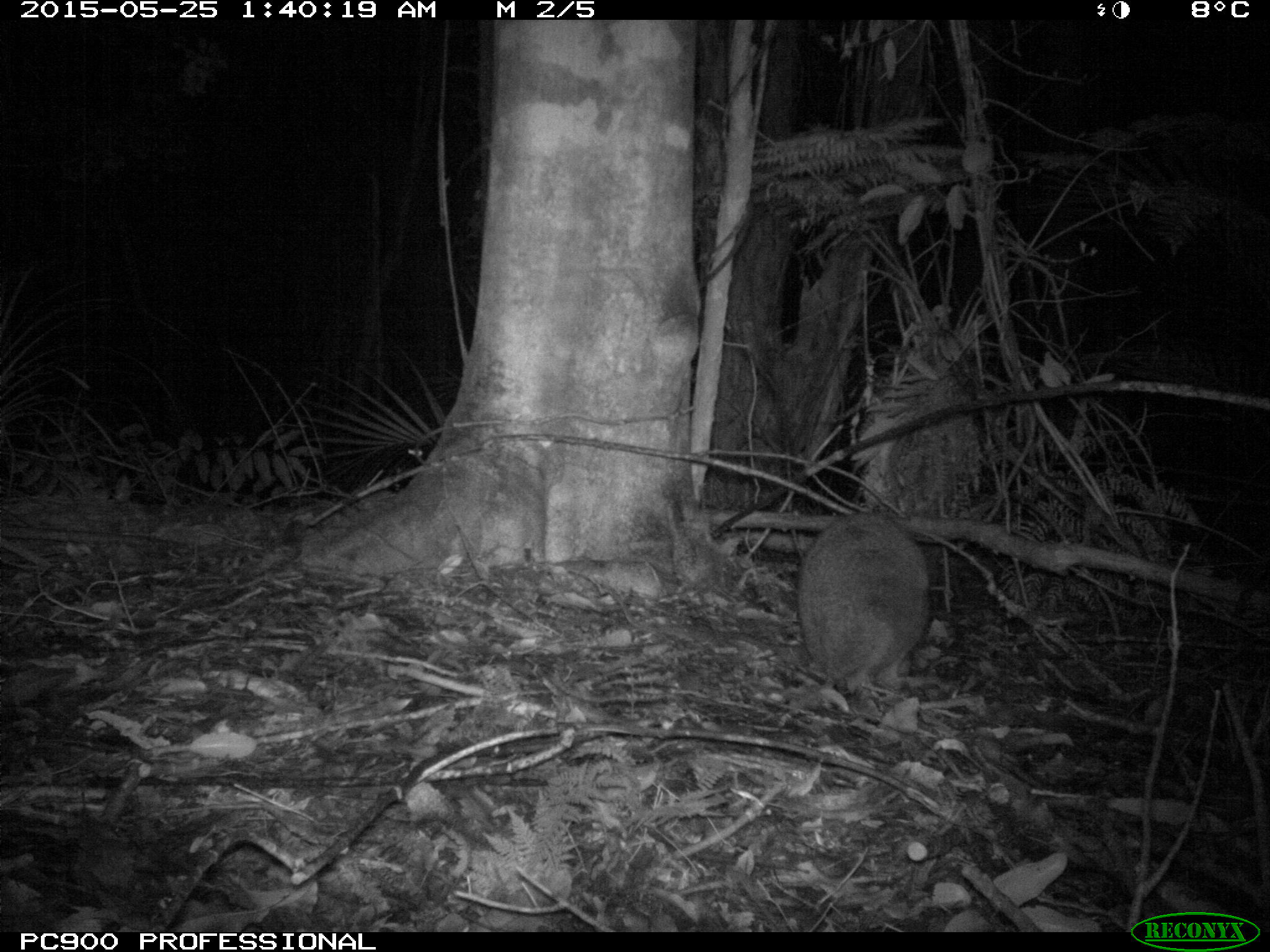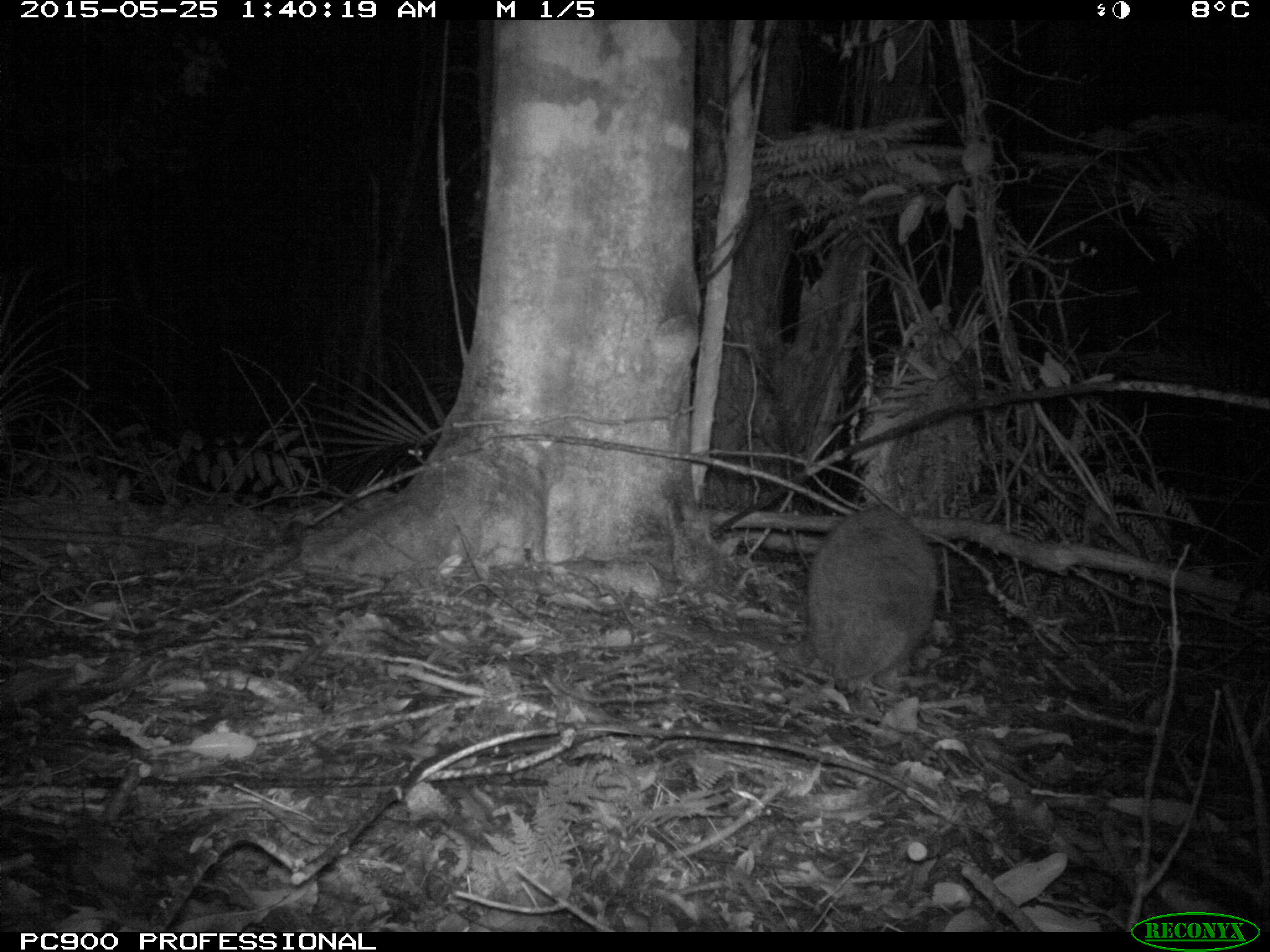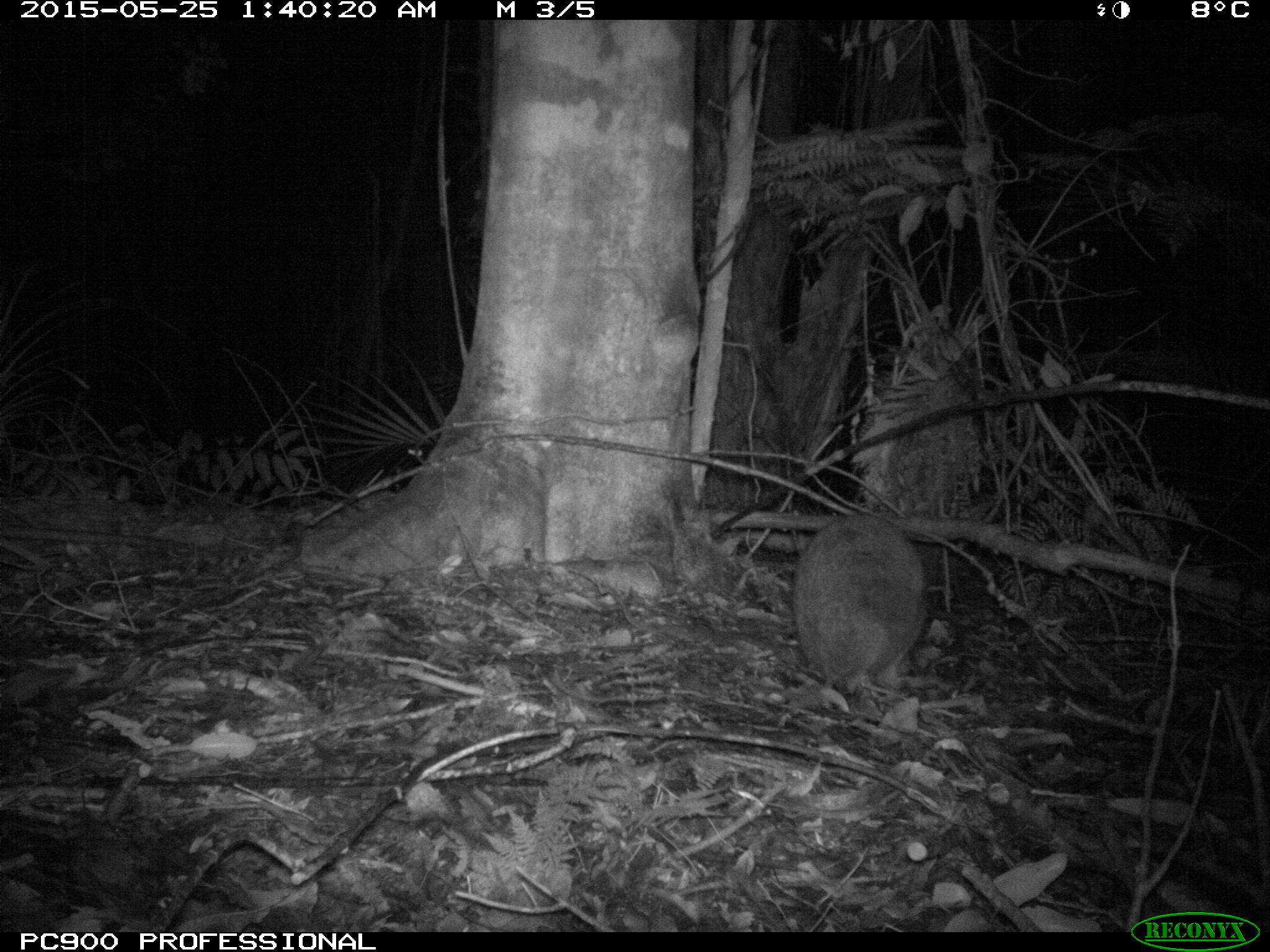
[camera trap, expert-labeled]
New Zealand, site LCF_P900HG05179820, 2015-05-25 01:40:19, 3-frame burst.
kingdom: Animalia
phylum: Chordata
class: Mammalia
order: Diprotodontia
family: Macropodidae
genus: Notamacropus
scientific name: Notamacropus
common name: wallaby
Wallaby (Notamacropus).